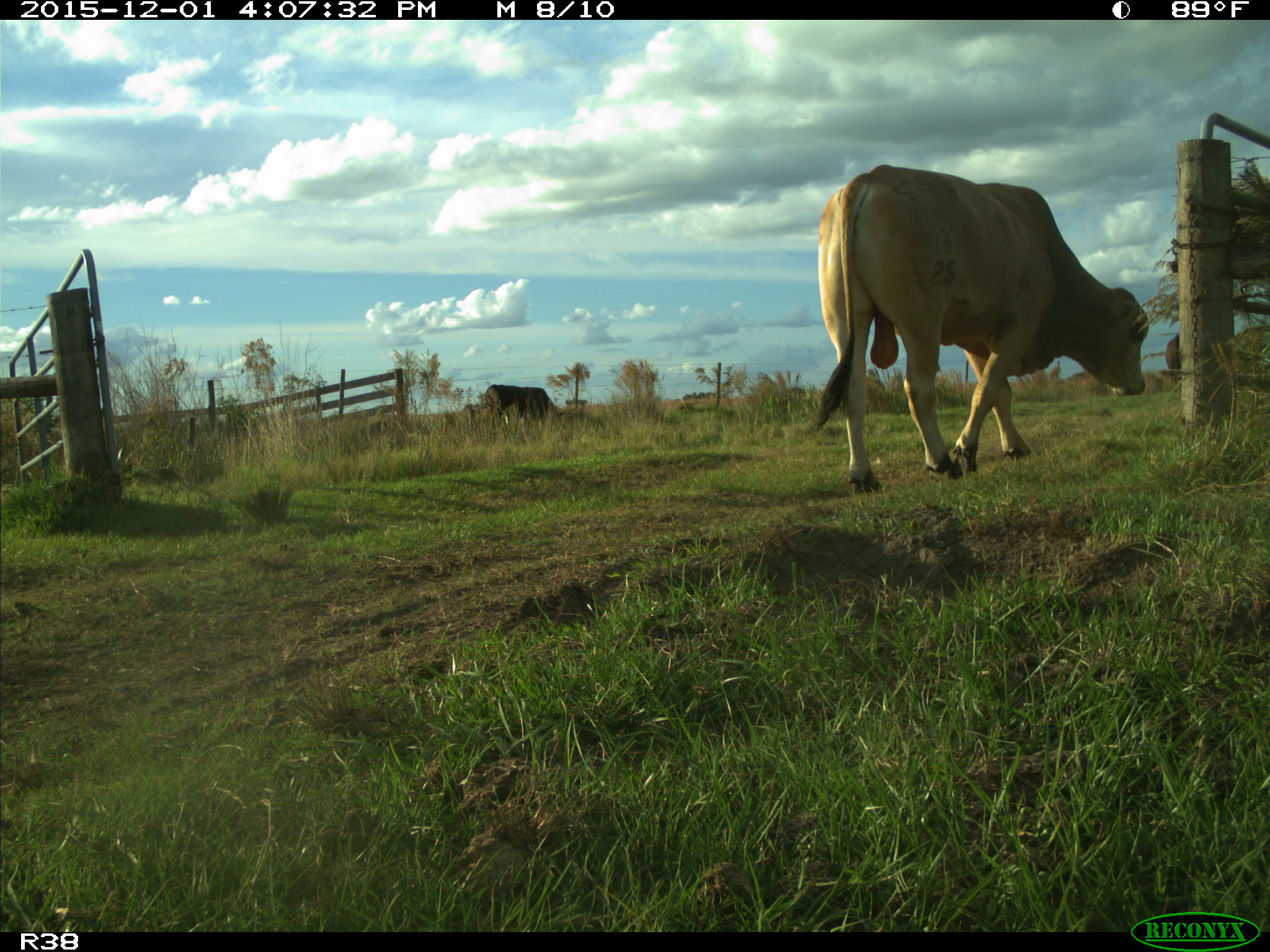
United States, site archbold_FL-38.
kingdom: Animalia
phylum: Chordata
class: Mammalia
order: Artiodactyla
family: Bovidae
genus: Bos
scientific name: Bos taurus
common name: domestic cow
Bos taurus (domestic cow).